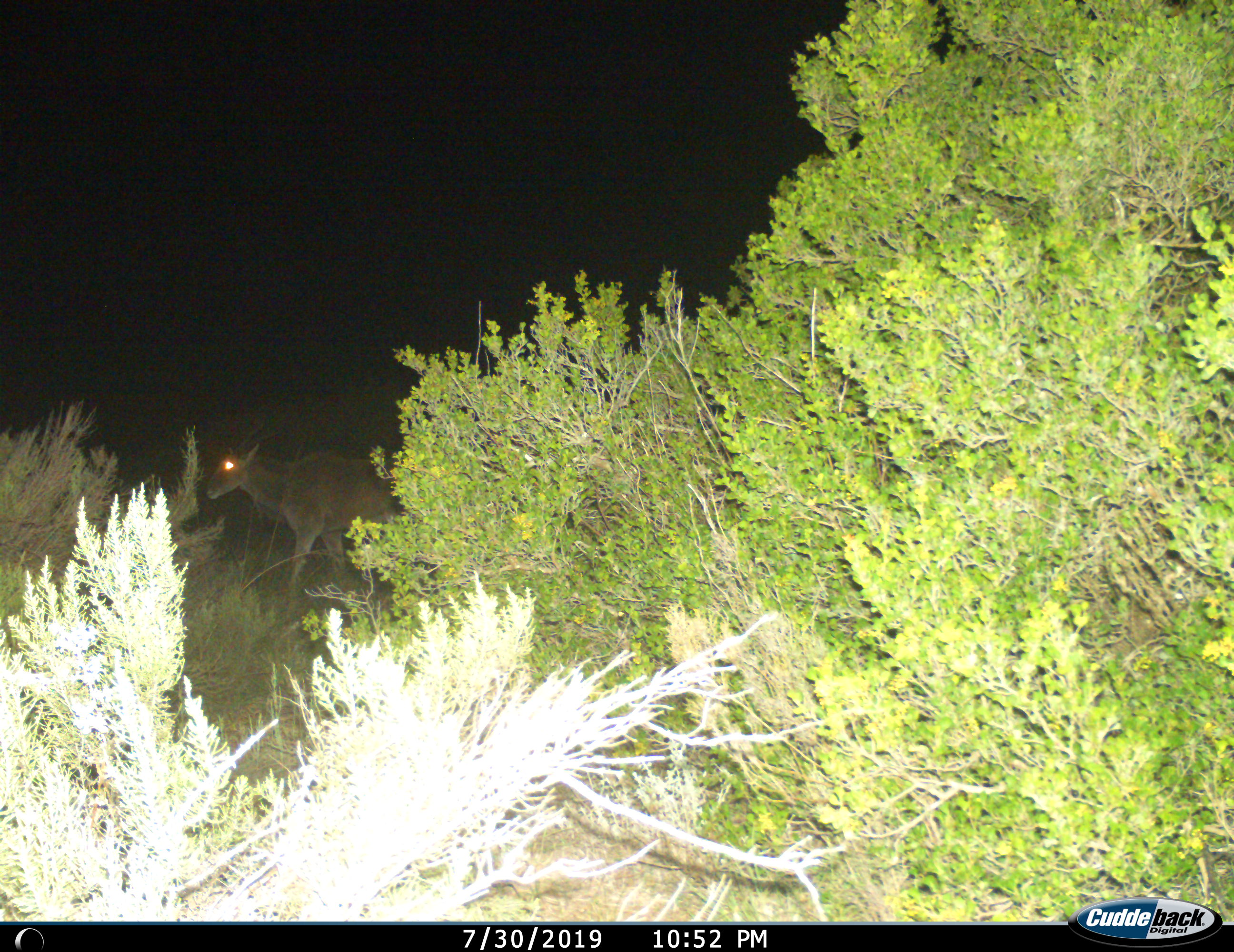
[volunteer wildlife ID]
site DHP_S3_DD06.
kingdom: Animalia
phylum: Chordata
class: Mammalia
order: Artiodactyla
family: Bovidae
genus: Tragelaphus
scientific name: Tragelaphus oryx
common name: eland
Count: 1.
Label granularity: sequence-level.